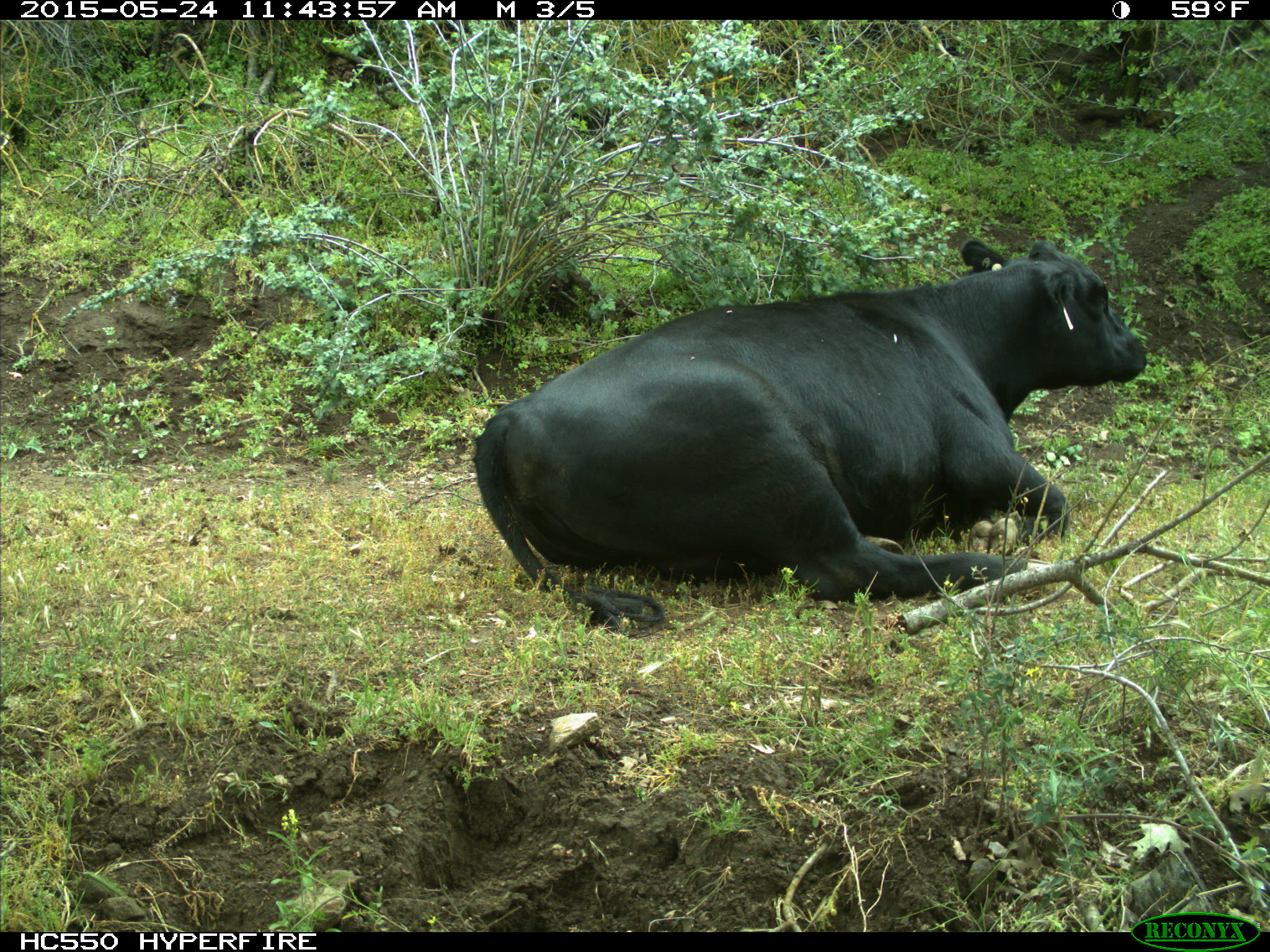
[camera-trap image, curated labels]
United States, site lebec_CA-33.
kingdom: Animalia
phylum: Chordata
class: Mammalia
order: Artiodactyla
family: Bovidae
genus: Bos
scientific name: Bos taurus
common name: domestic cow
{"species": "Bos taurus (domestic cow)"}